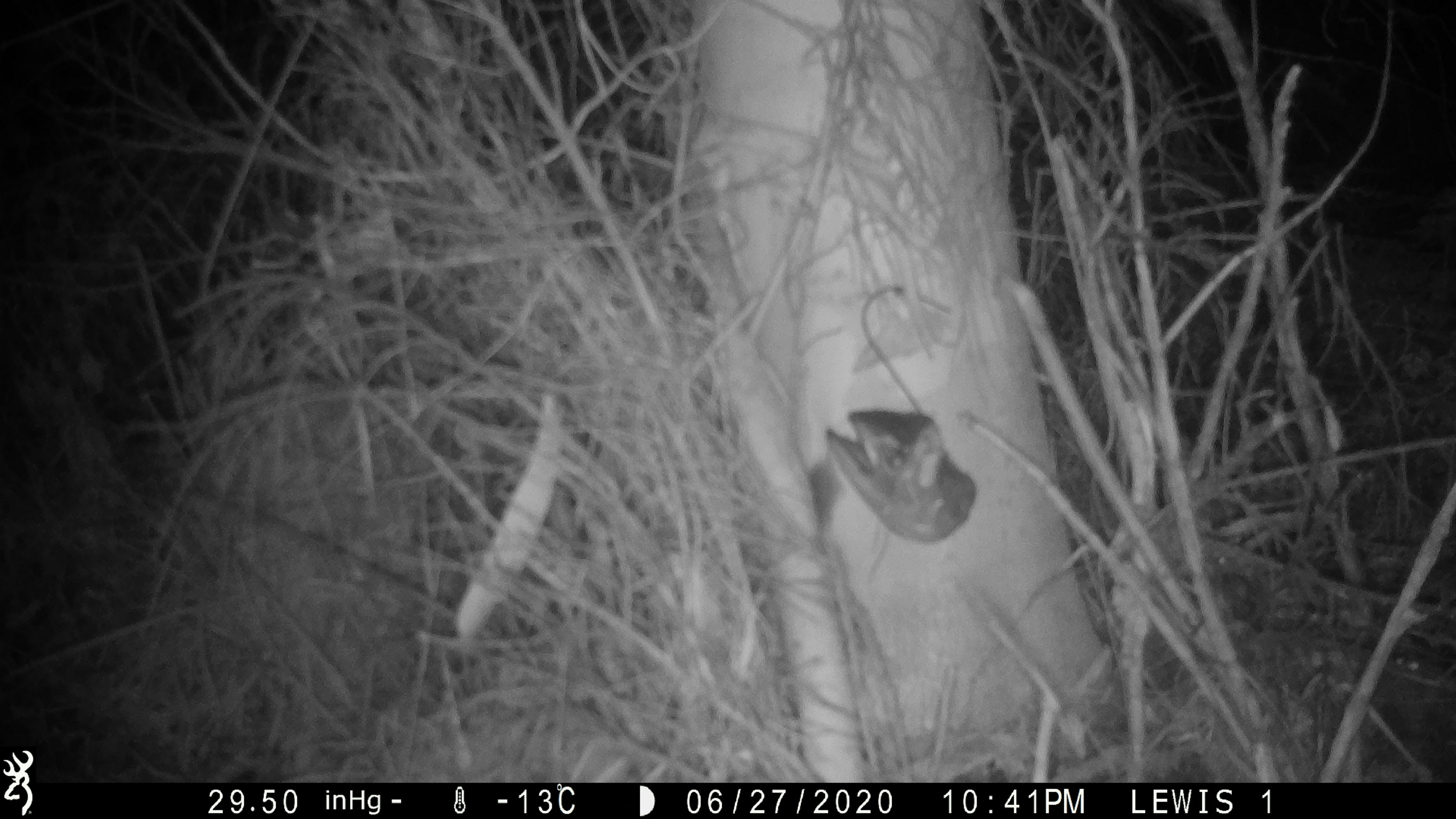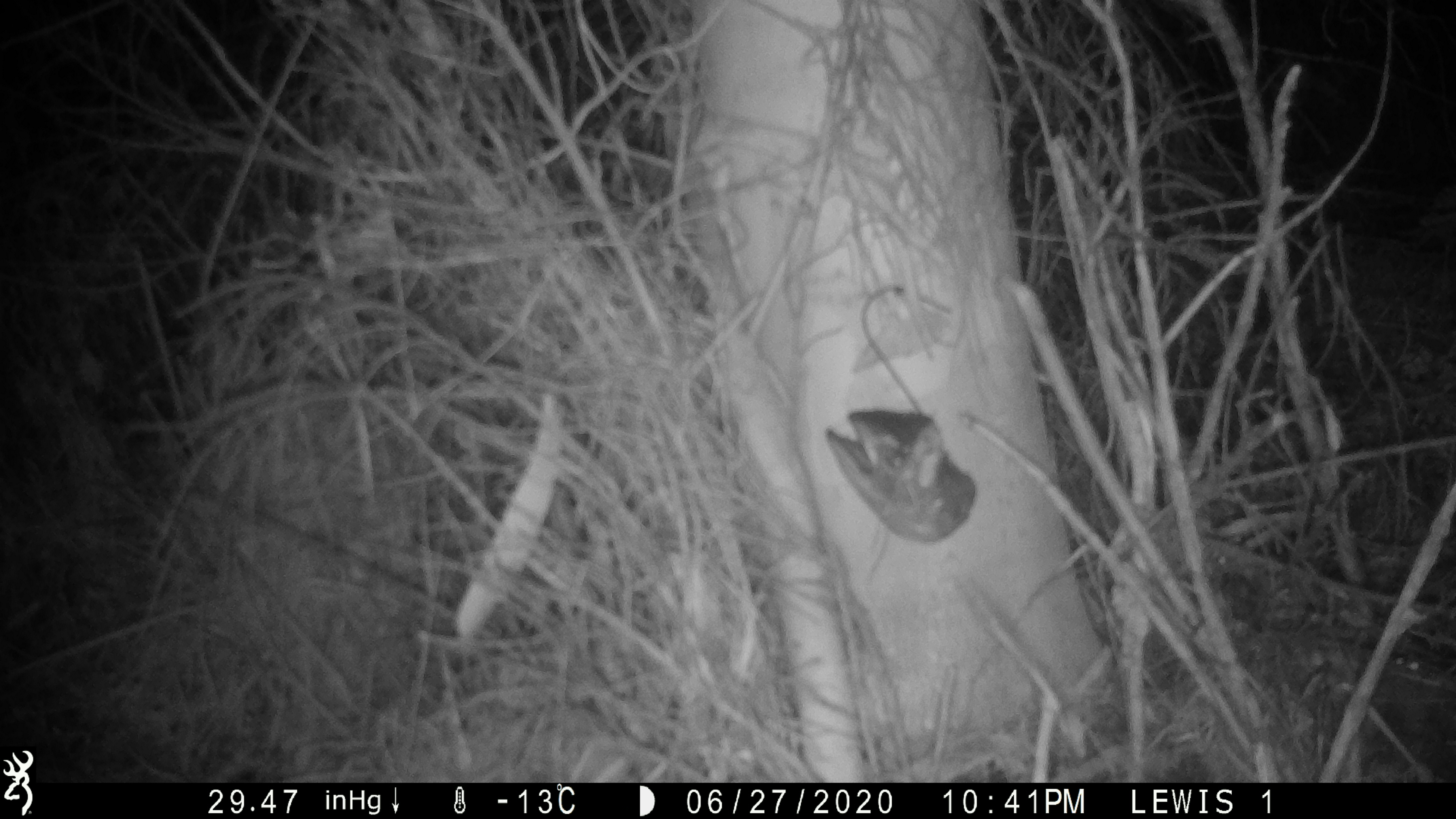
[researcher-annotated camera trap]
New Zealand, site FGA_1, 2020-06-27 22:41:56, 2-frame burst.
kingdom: Animalia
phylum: Chordata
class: Mammalia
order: Rodentia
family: Muridae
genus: Mus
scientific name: Mus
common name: mouse